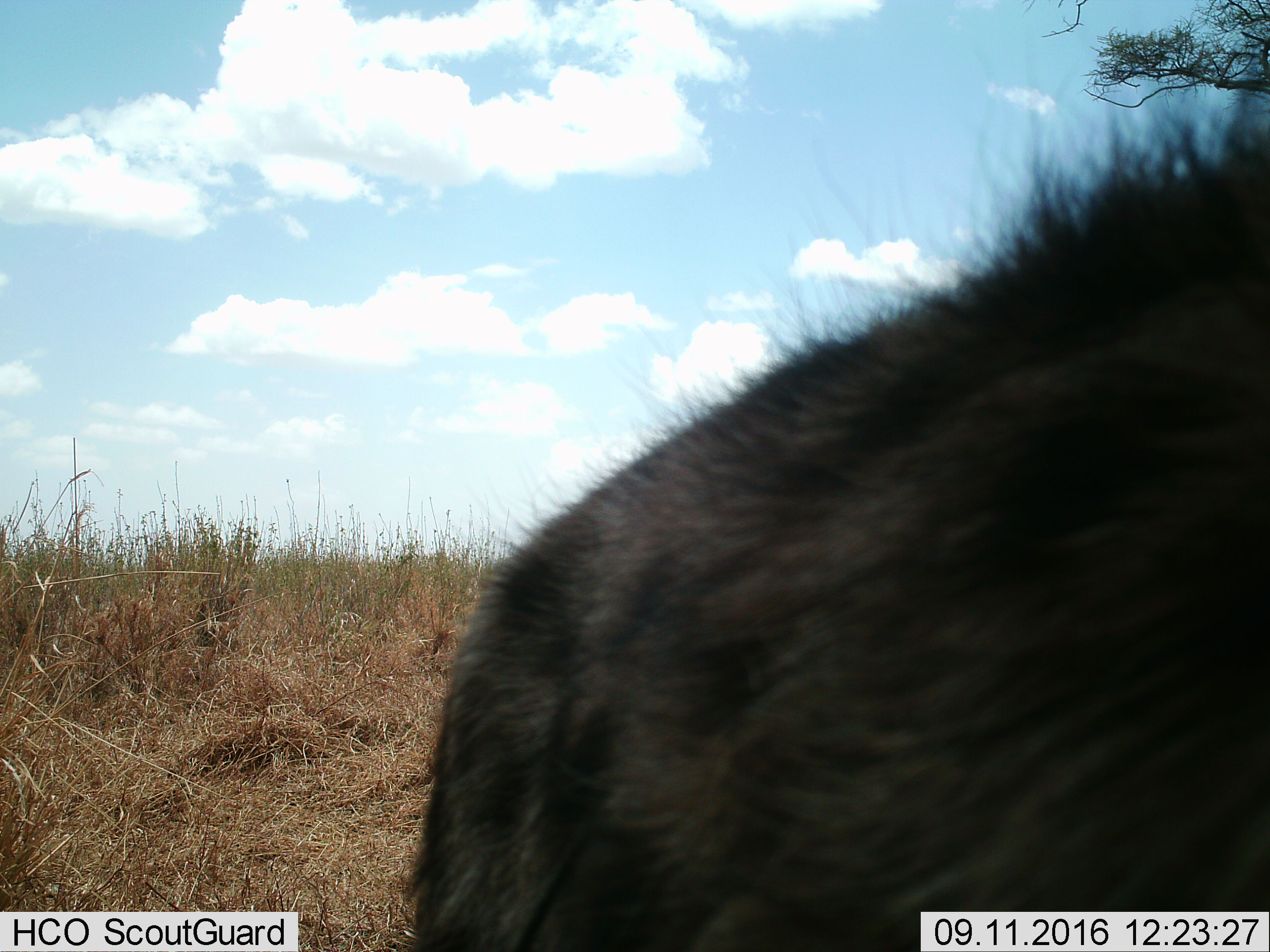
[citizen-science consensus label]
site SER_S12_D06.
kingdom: Animalia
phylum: Chordata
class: Mammalia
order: Carnivora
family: Hyaenidae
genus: Crocuta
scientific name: Crocuta crocuta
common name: spotted hyena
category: hyenaspotted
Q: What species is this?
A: Hyenaspotted (spotted hyena) (Crocuta crocuta).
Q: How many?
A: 1.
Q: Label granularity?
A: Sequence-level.